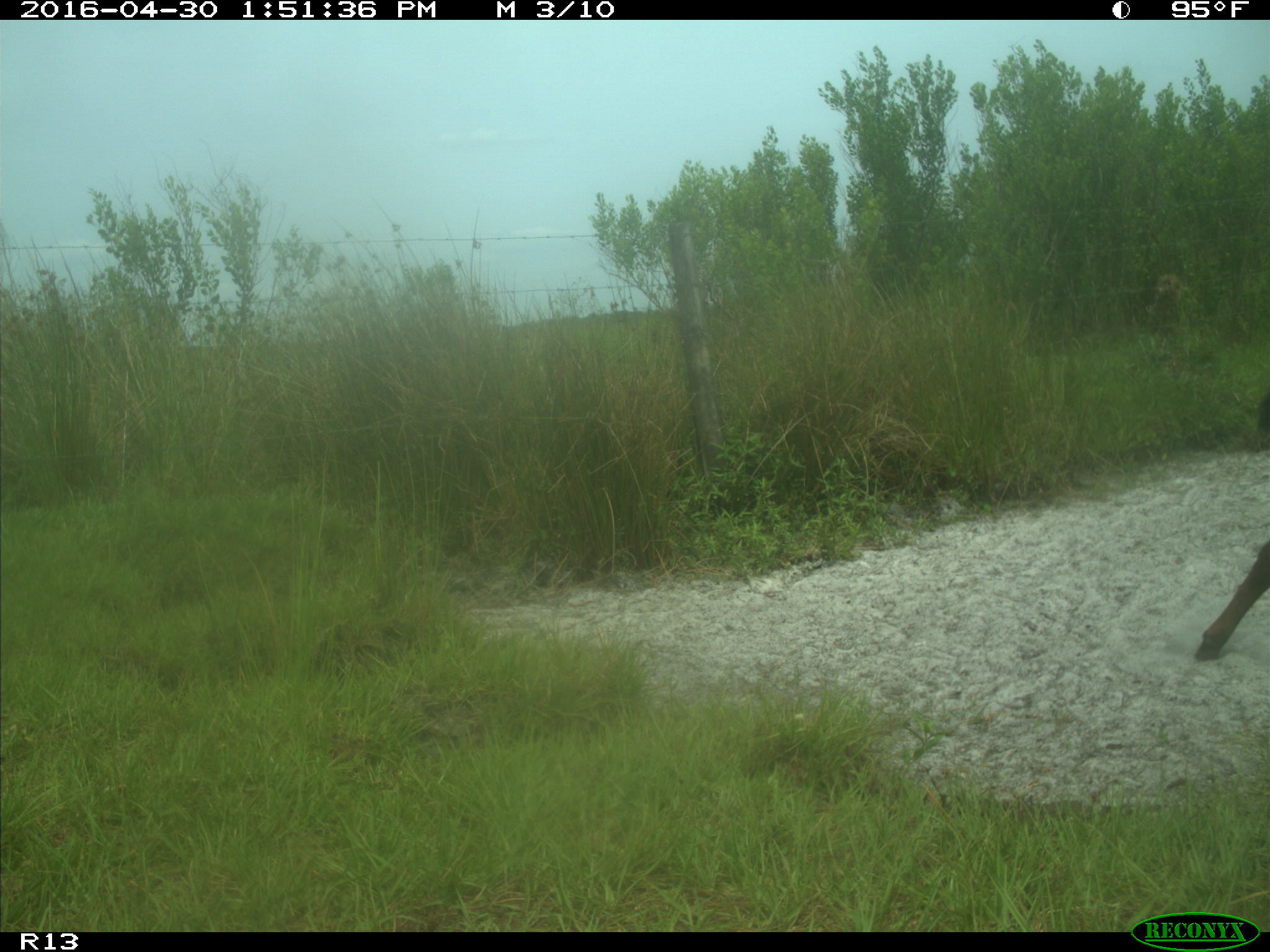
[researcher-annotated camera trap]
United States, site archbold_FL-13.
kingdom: Animalia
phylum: Chordata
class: Mammalia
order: Artiodactyla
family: Bovidae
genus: Bos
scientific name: Bos taurus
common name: domestic cow